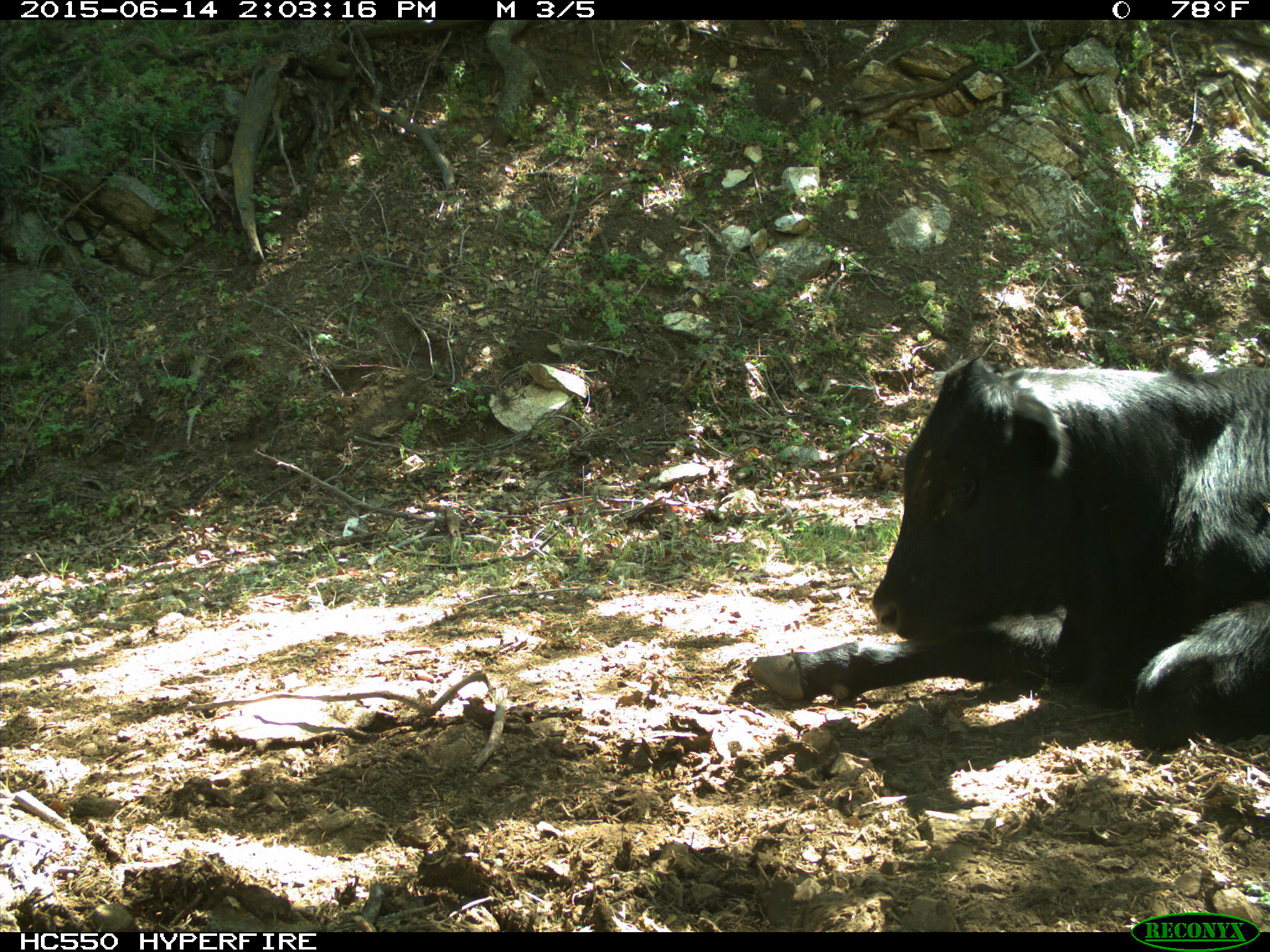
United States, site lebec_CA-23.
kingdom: Animalia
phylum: Chordata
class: Mammalia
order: Artiodactyla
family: Bovidae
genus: Bos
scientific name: Bos taurus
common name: domestic cow